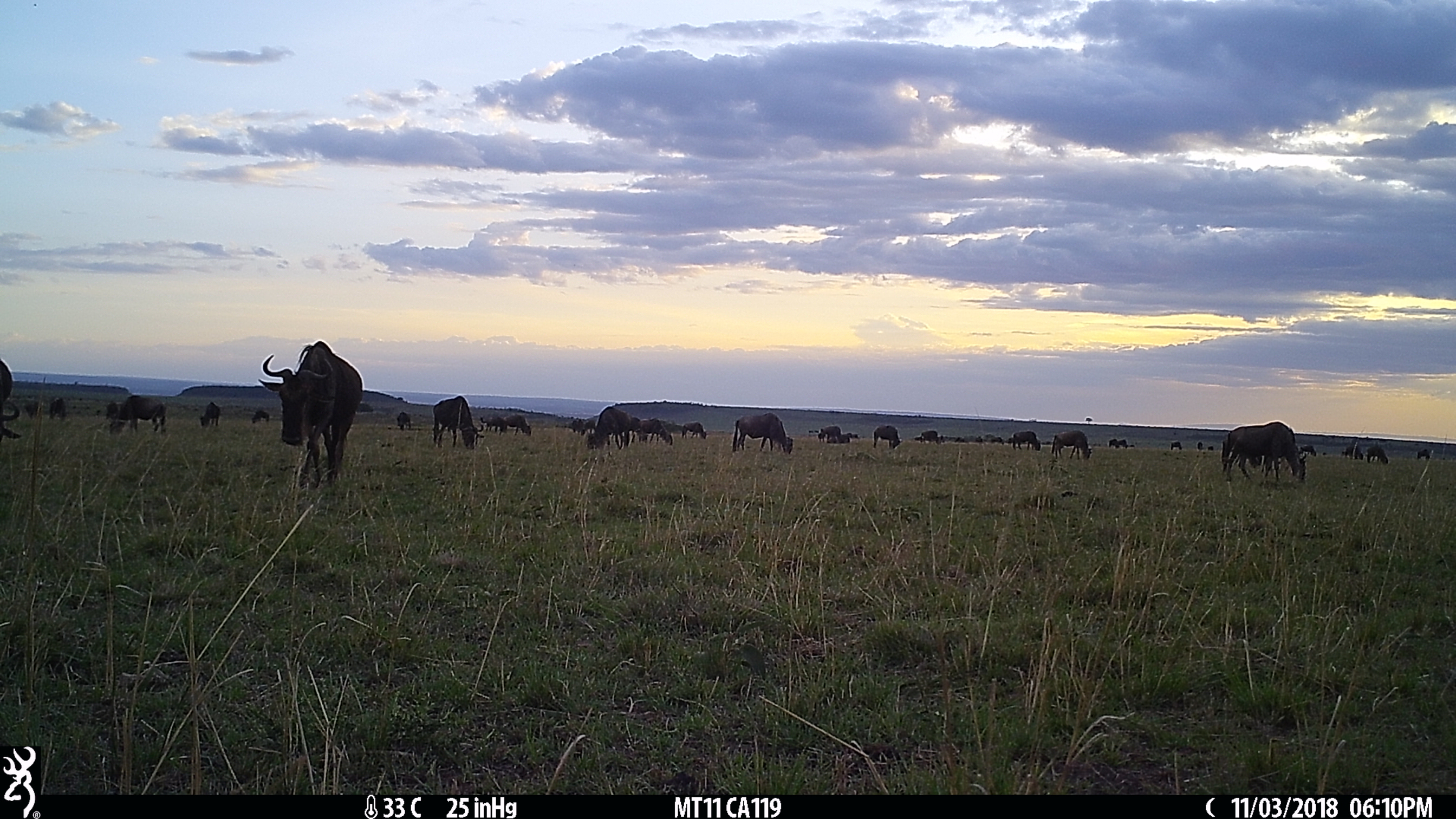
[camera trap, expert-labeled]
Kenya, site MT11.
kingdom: Animalia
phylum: Chordata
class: Mammalia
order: Artiodactyla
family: Bovidae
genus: Connochaetes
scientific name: Connochaetes taurinus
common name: blue wildebeest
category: wildebeest